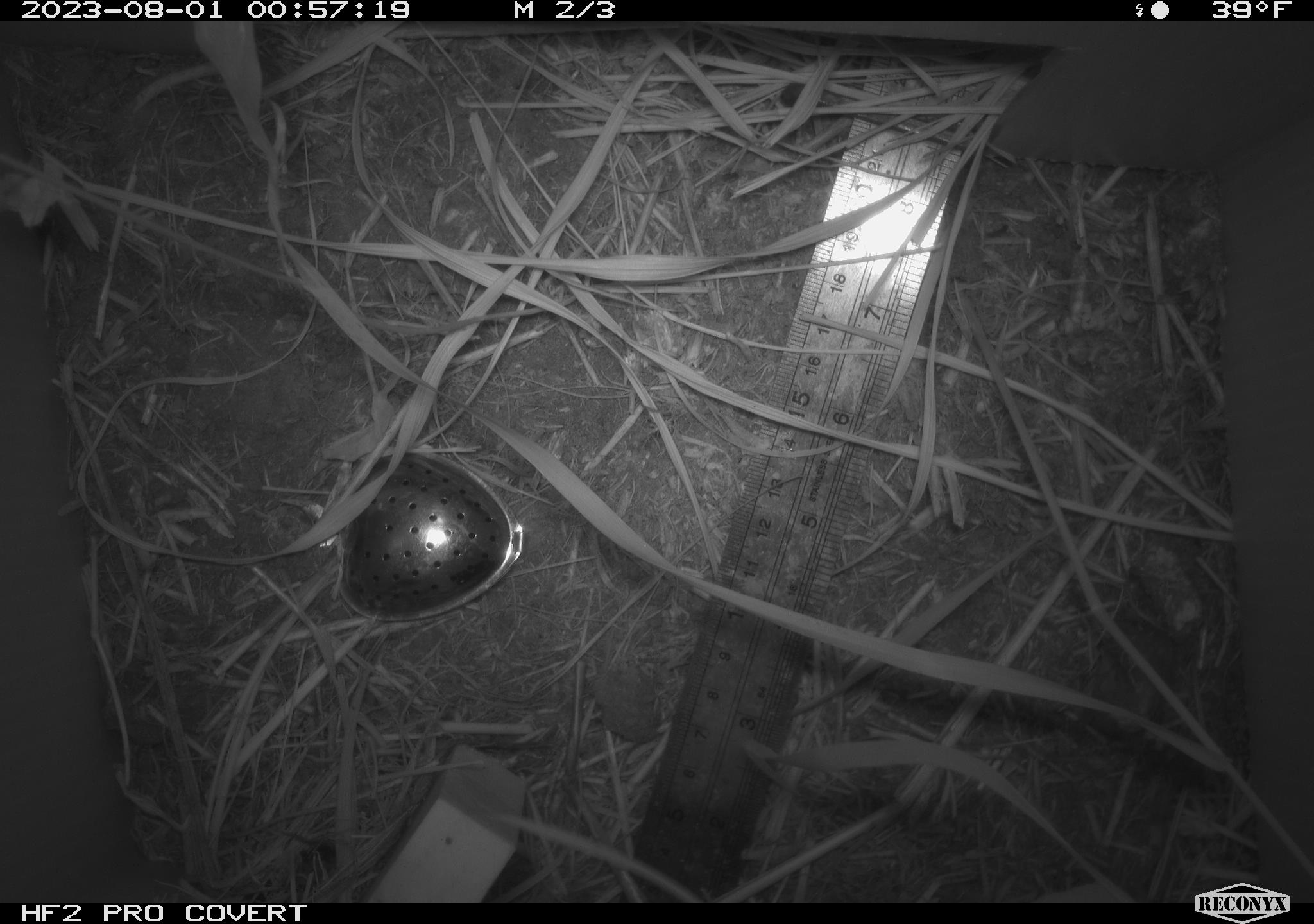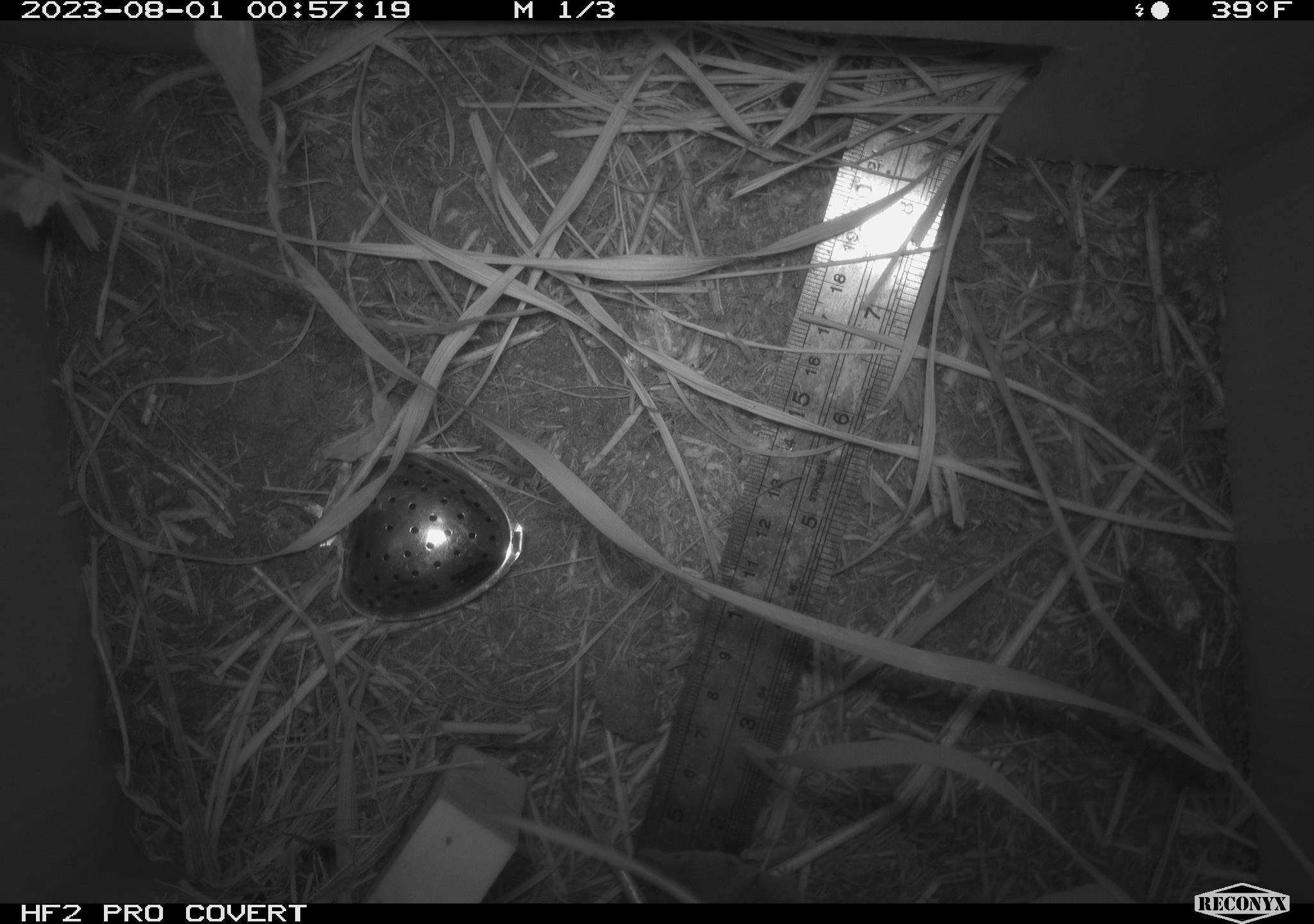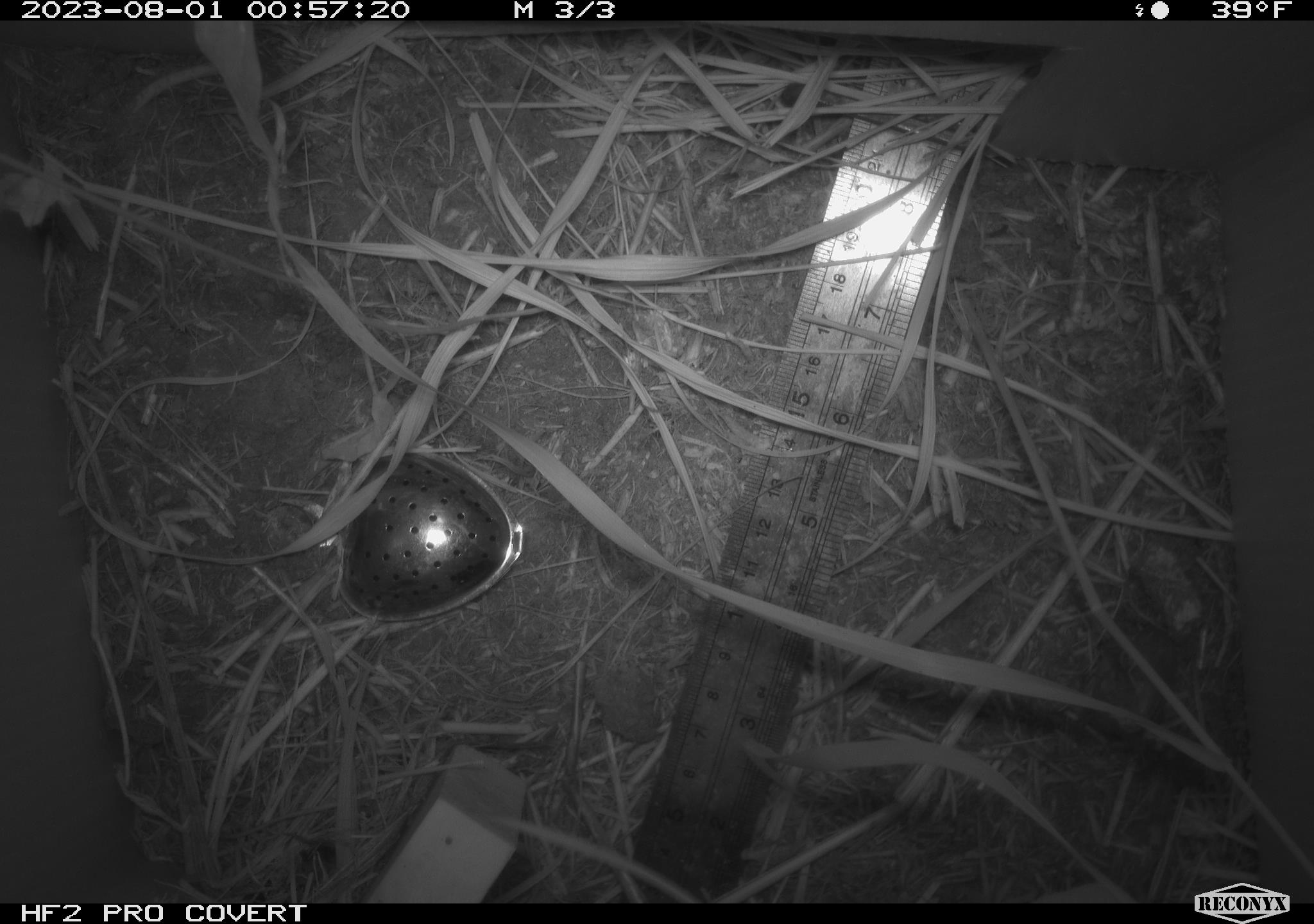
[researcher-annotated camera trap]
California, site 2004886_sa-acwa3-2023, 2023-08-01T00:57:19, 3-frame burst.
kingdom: Animalia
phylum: Chordata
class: Mammalia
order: Eulipotyphla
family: Soricidae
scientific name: Soricidae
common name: shrews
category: soricidae family